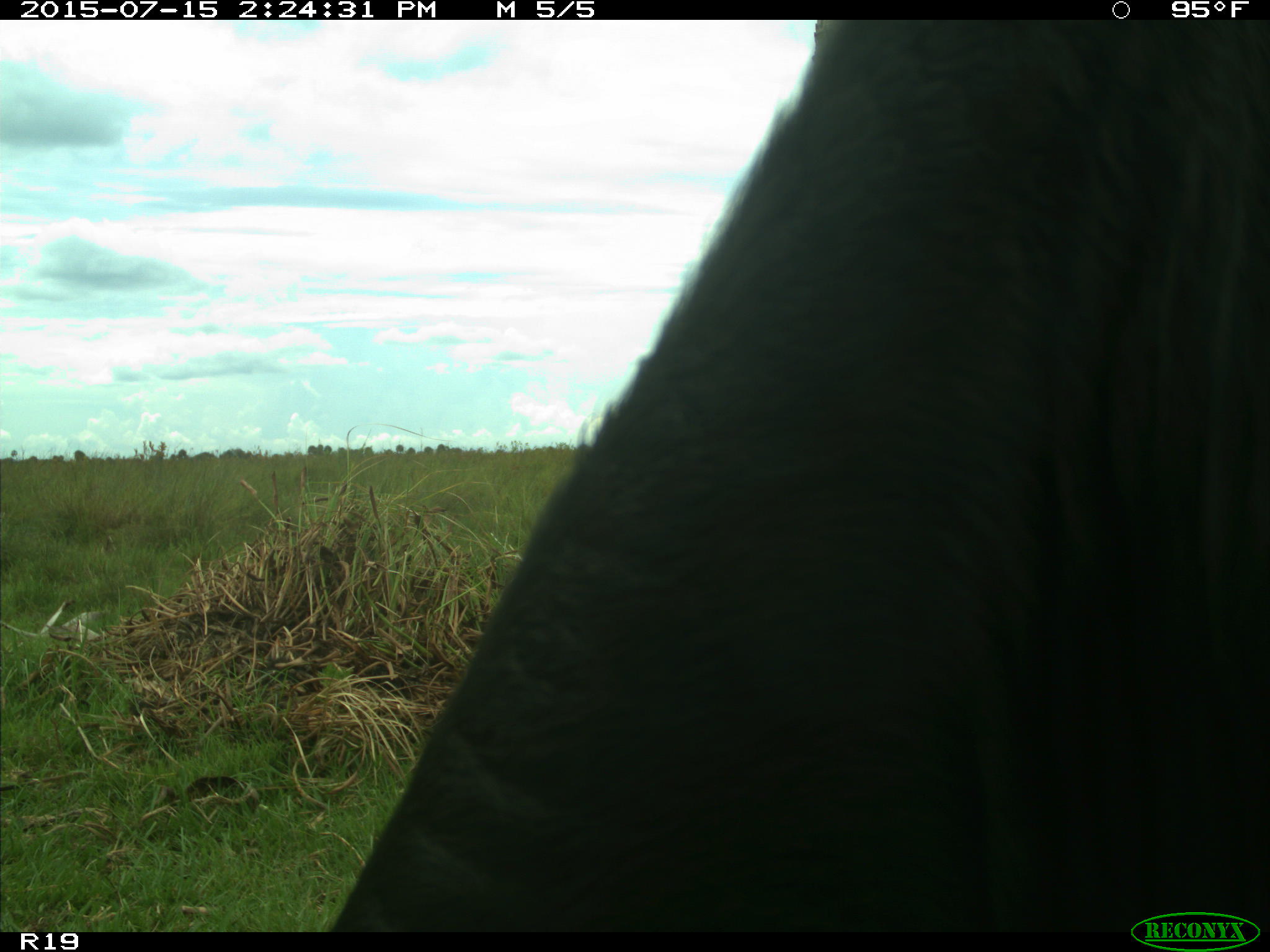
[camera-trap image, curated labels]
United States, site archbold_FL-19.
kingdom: Animalia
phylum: Chordata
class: Mammalia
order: Artiodactyla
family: Bovidae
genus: Bos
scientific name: Bos taurus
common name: domestic cow